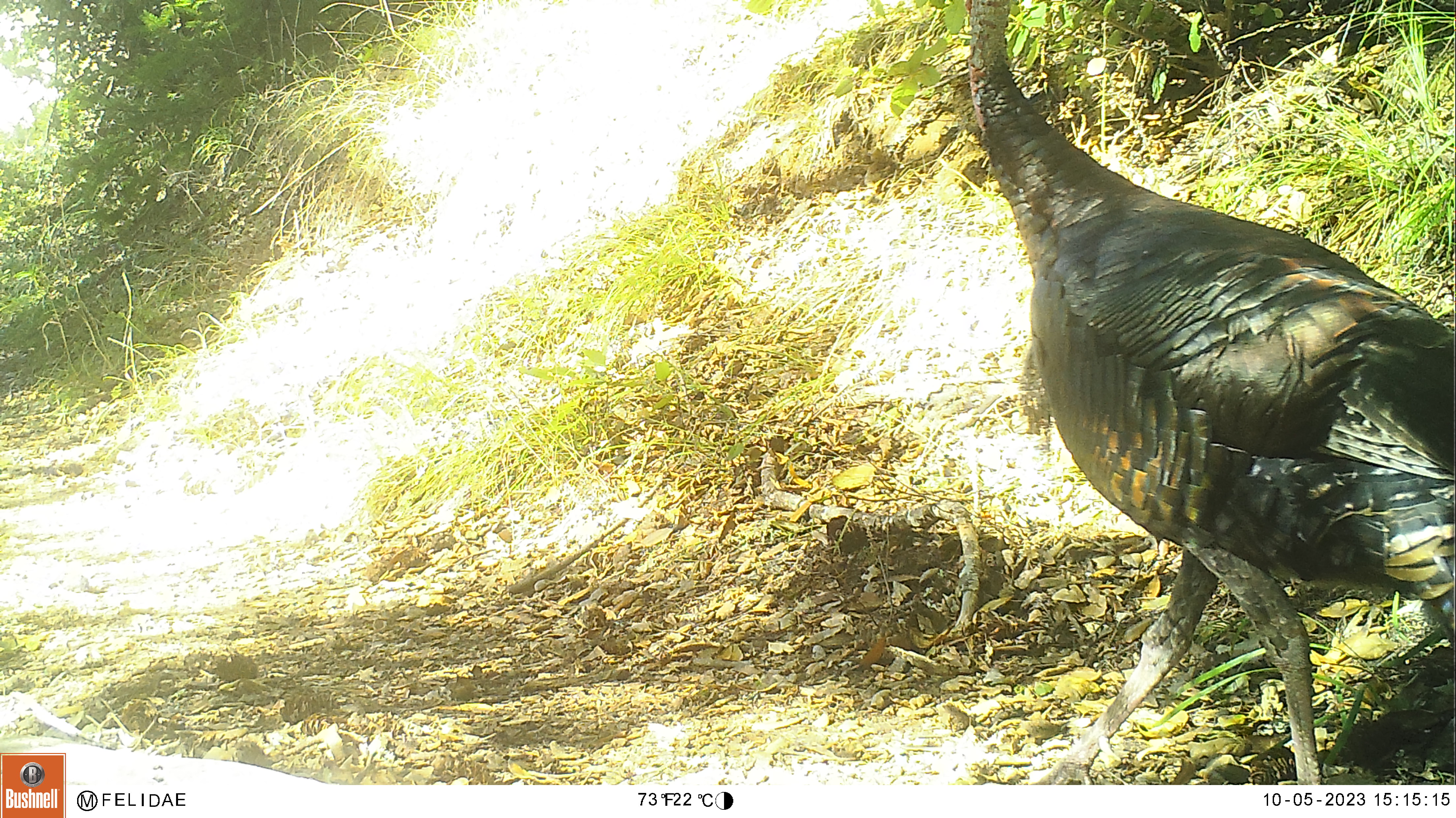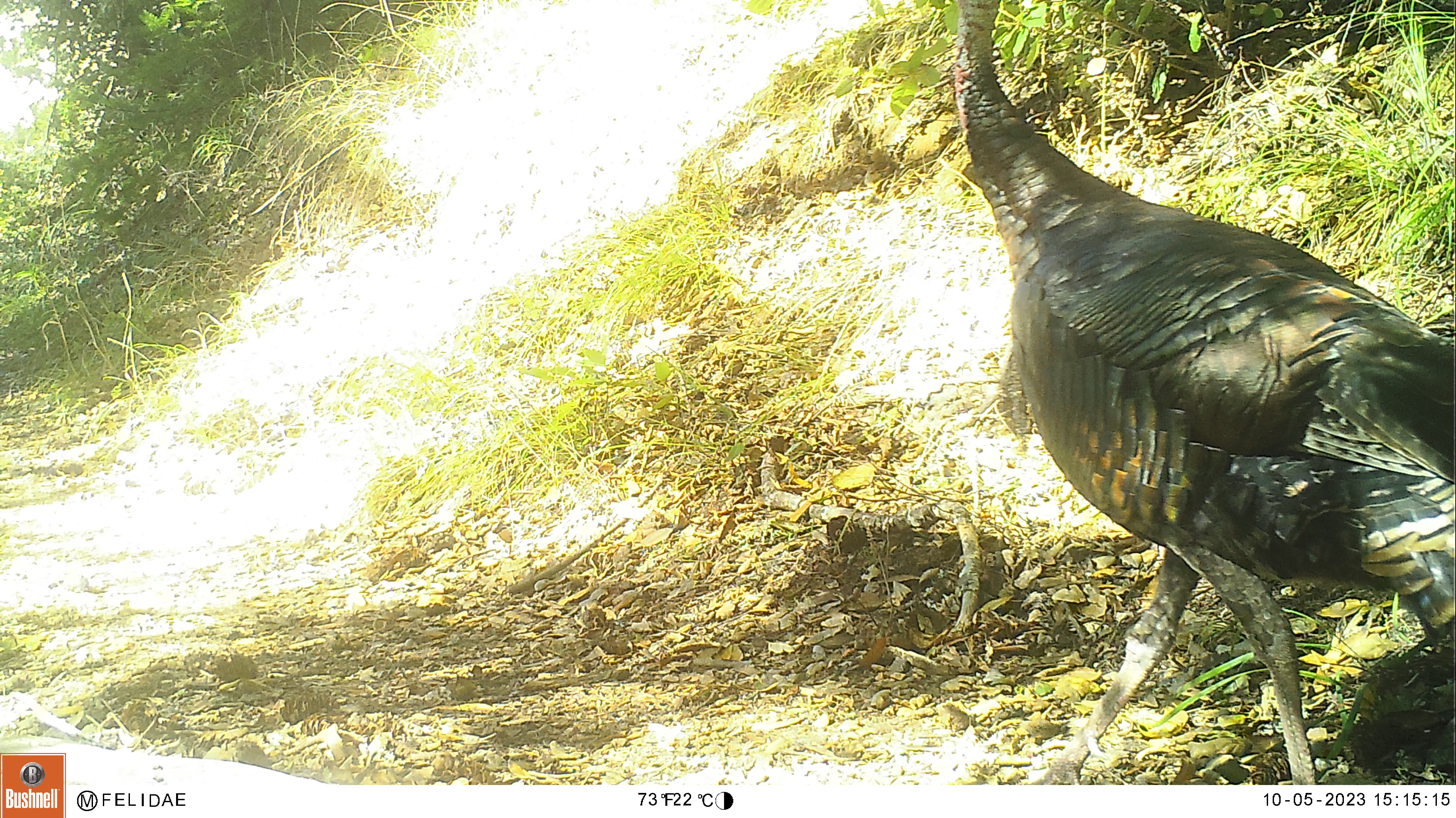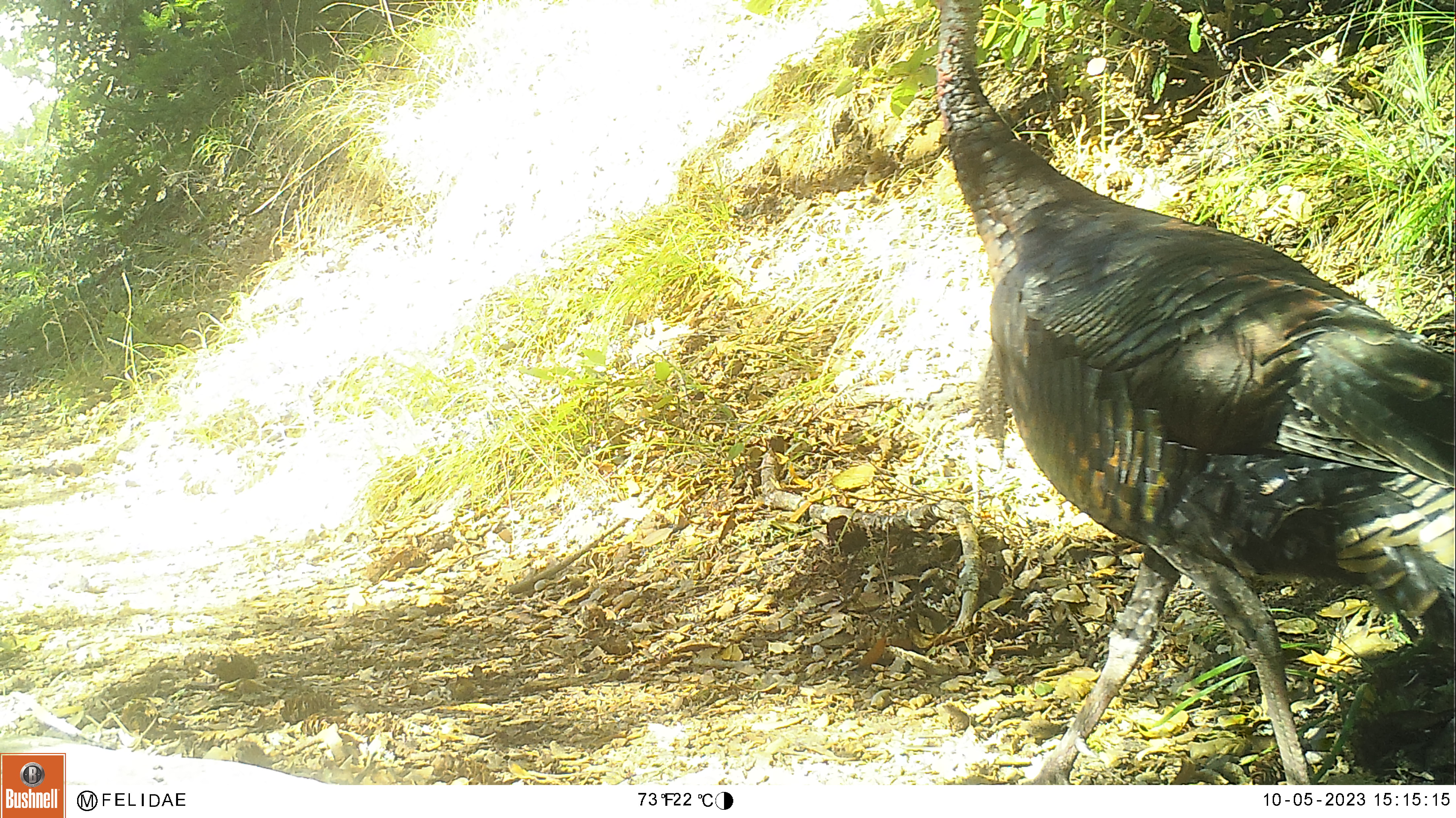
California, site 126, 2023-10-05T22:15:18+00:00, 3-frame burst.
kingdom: Animalia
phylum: Chordata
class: Aves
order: Galliformes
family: Phasianidae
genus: Meleagris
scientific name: Meleagris gallopavo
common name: turkey